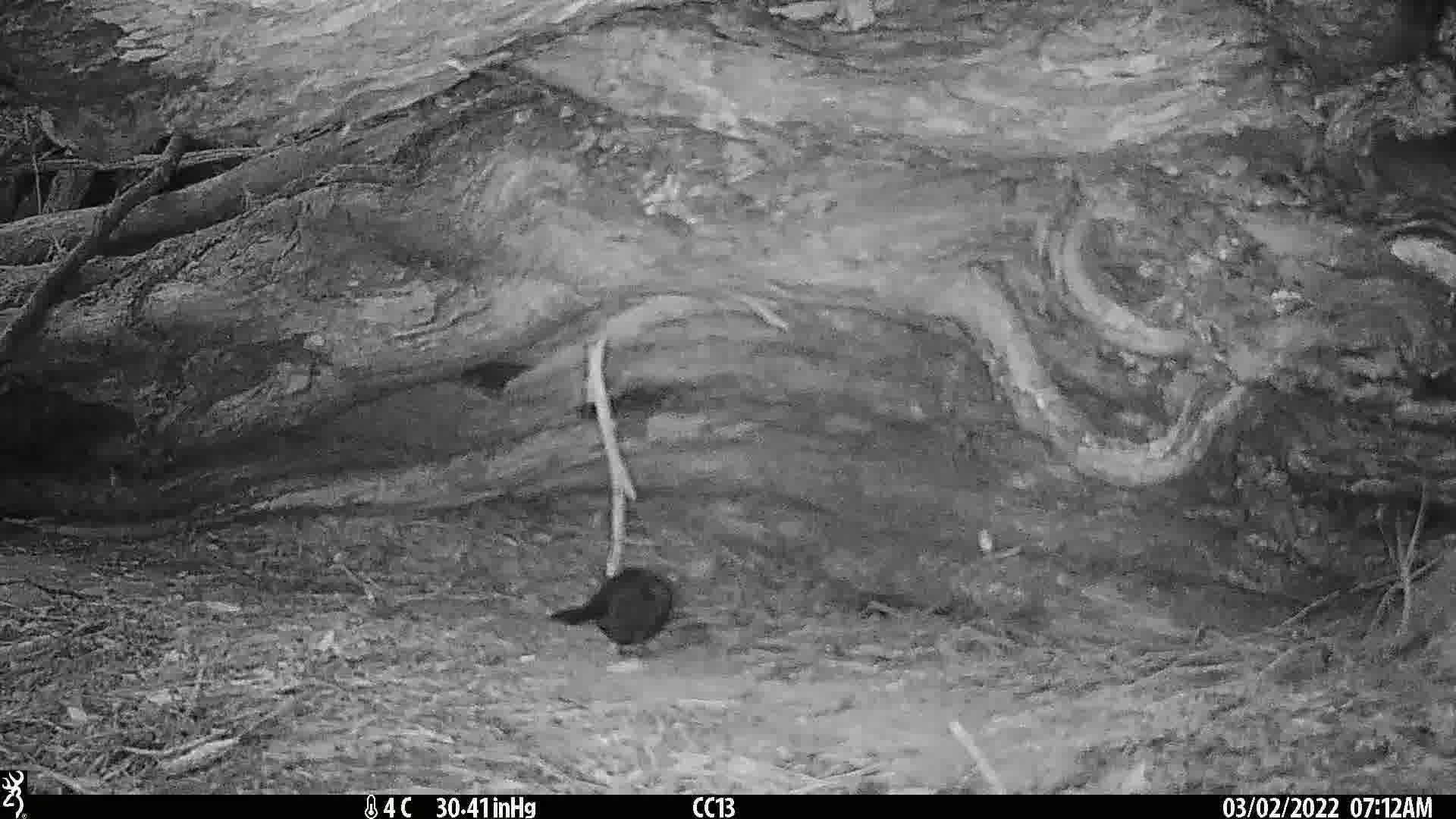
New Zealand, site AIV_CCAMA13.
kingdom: Animalia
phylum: Chordata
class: Aves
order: Passeriformes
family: Turdidae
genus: Turdus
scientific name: Turdus merula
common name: eurasian blackbird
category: blackbird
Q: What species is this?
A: Blackbird (eurasian blackbird) (Turdus merula).